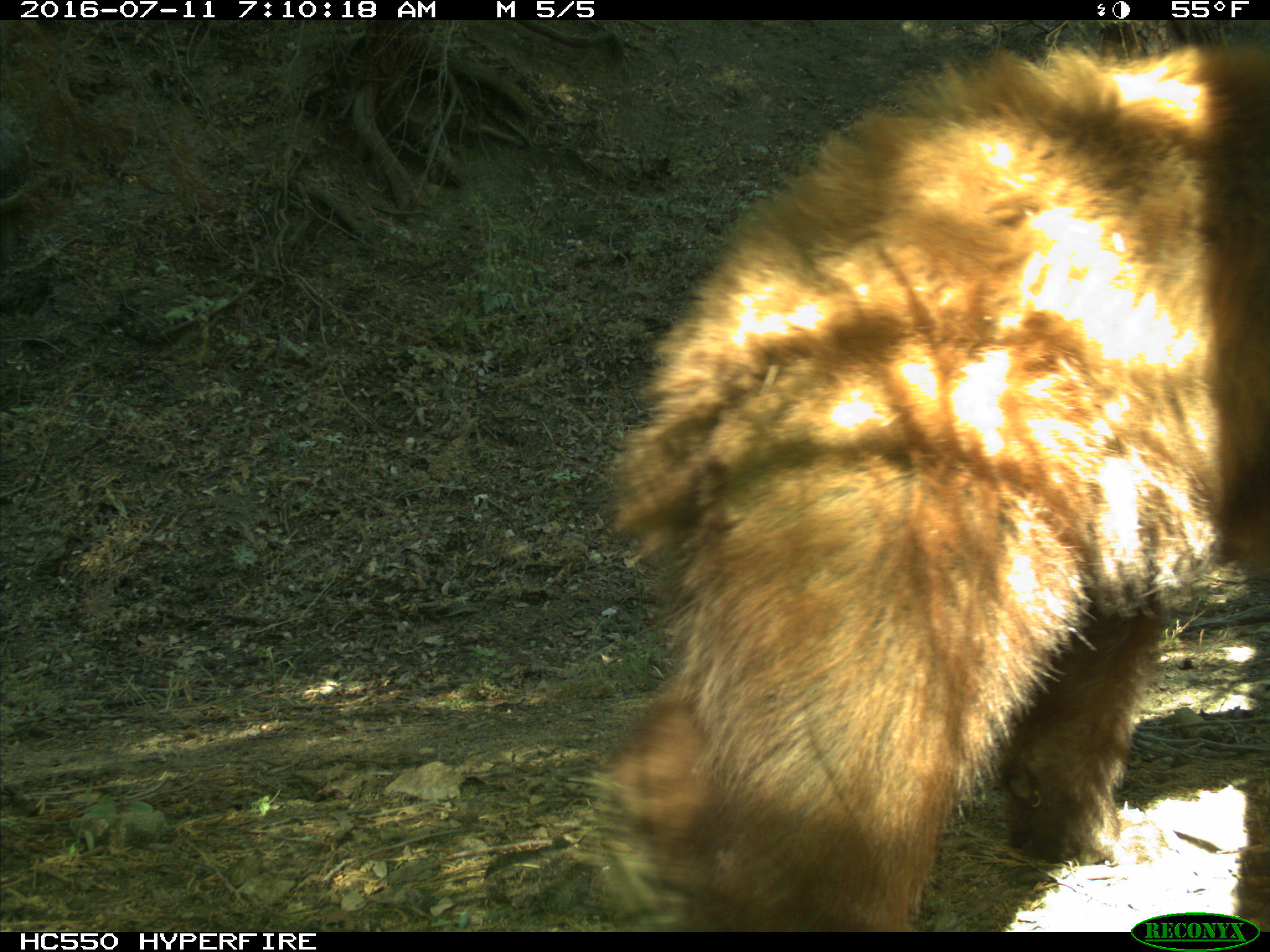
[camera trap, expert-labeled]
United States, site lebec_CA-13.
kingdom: Animalia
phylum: Chordata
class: Mammalia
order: Carnivora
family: Ursidae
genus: Ursus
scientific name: Ursus americanus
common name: american black bear